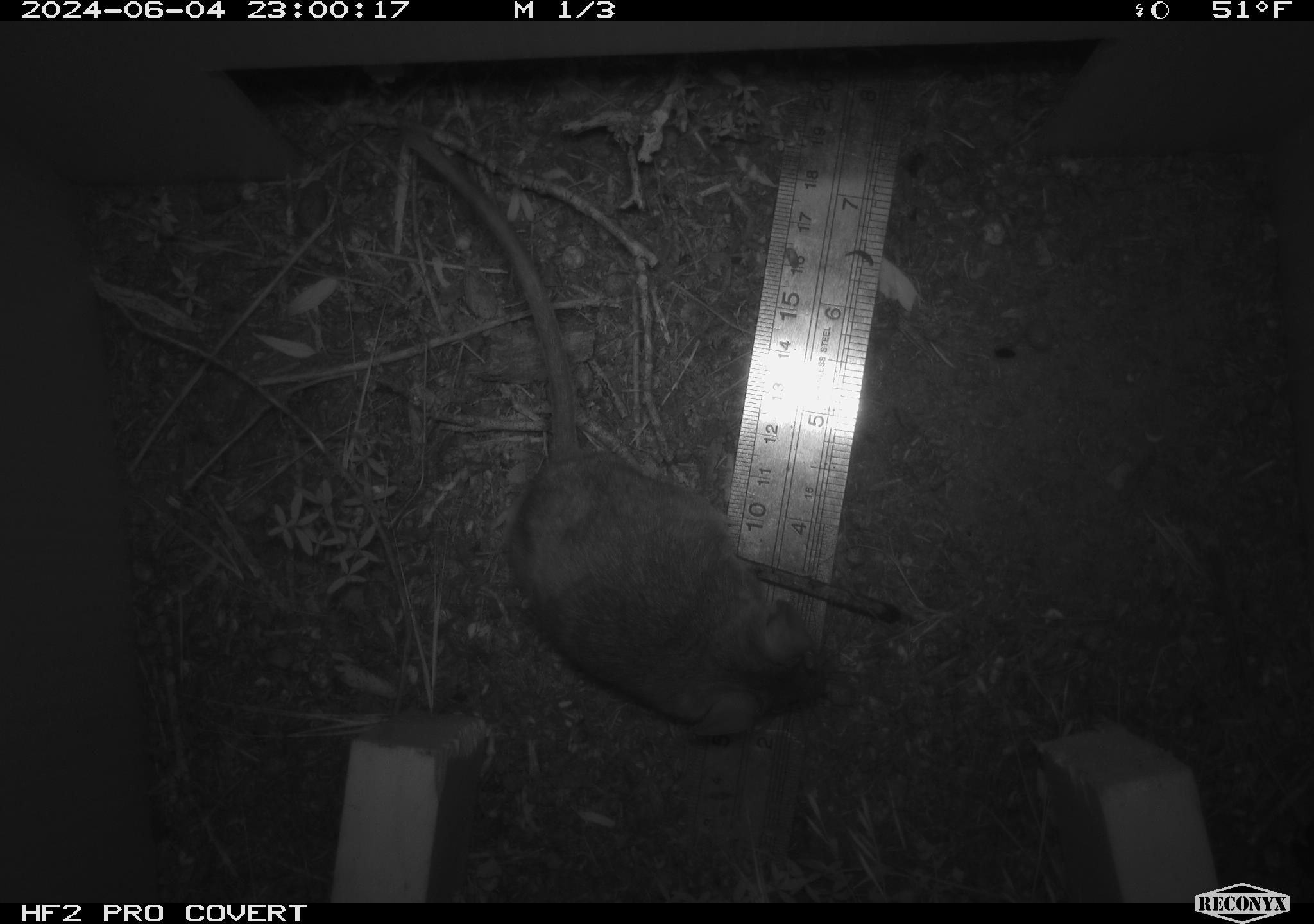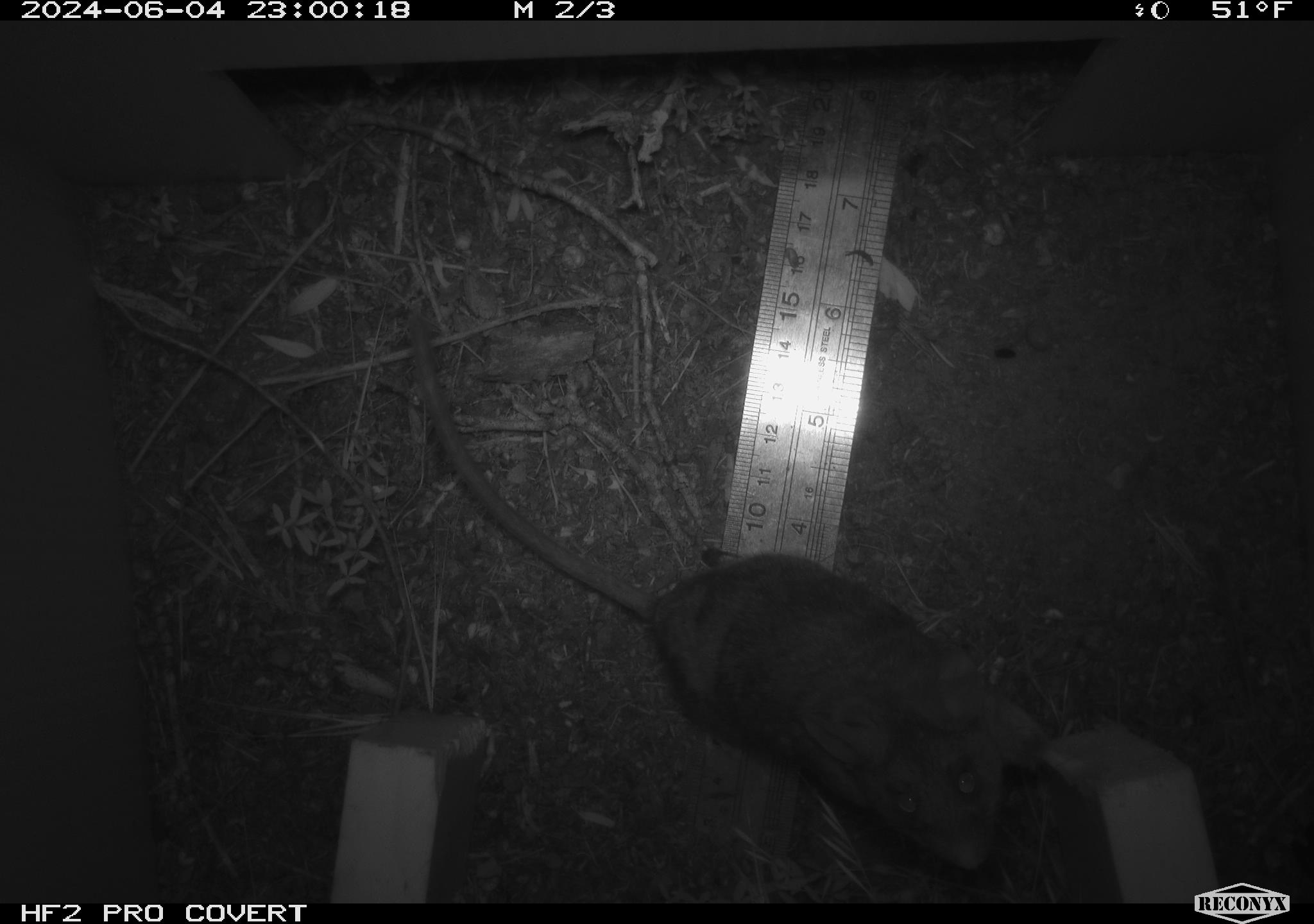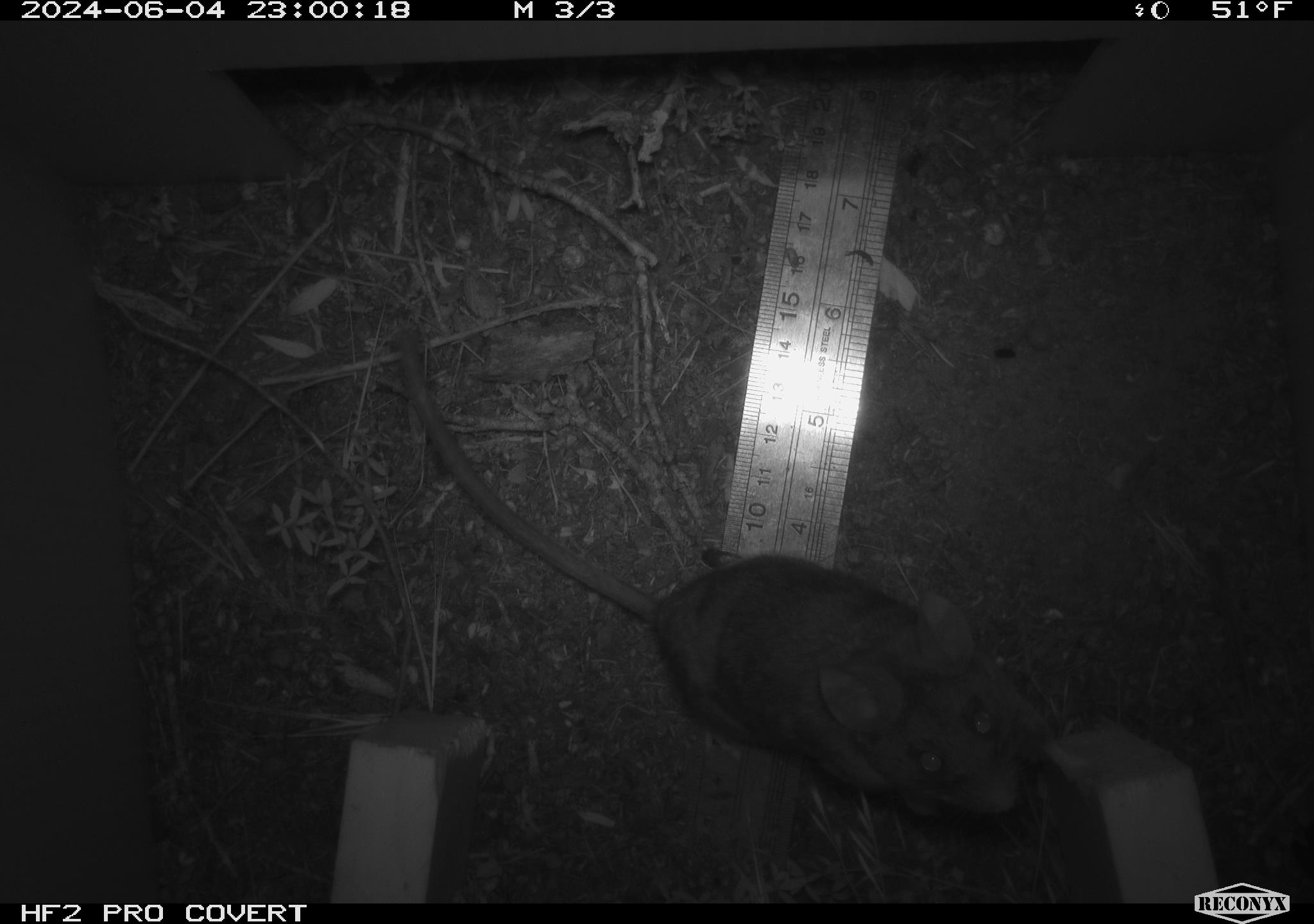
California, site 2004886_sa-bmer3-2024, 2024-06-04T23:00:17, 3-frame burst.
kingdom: Animalia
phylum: Chordata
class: Mammalia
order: Rodentia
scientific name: Rodentia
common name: mouse species